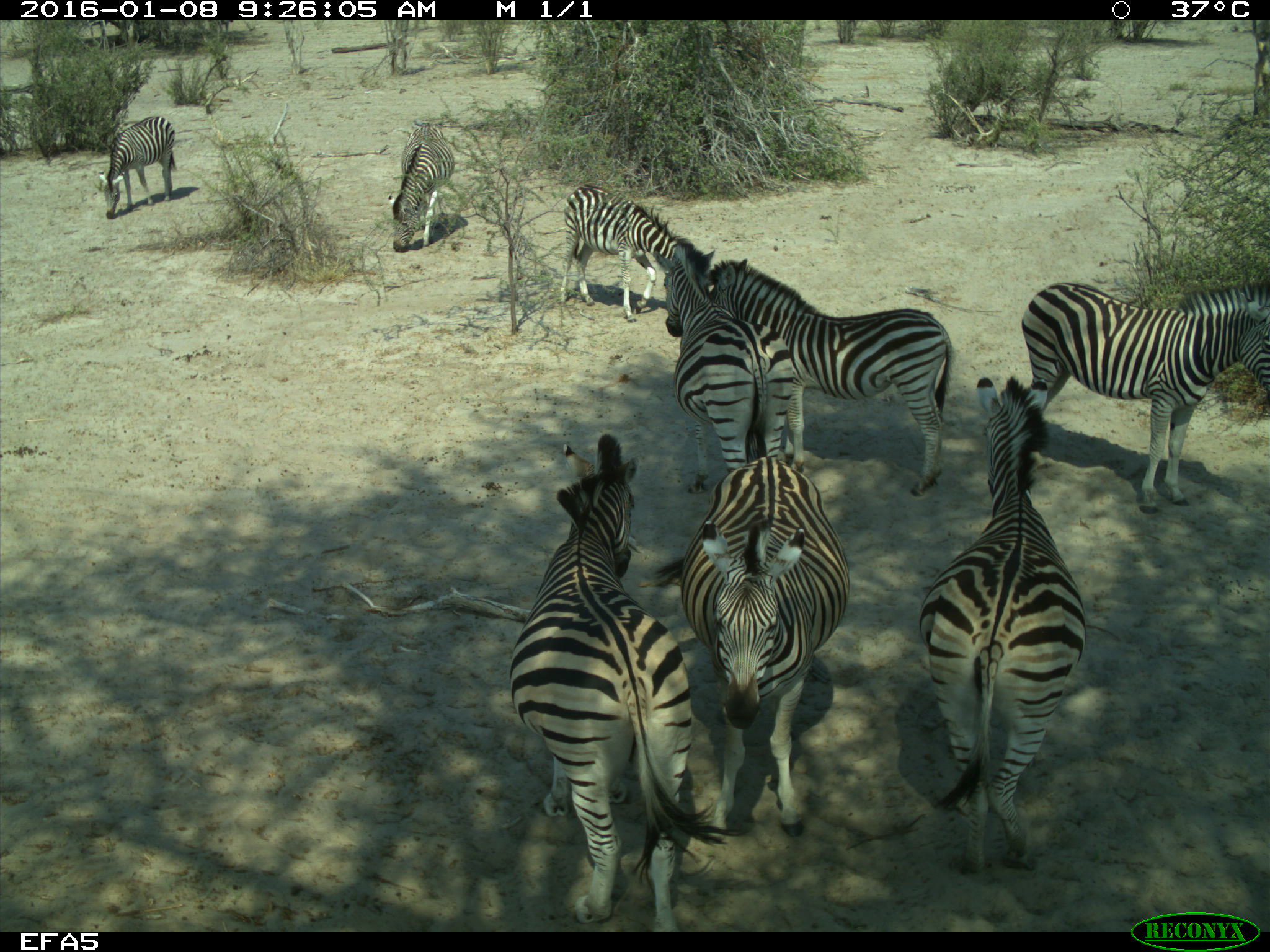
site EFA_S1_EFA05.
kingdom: Animalia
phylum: Chordata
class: Mammalia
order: Perissodactyla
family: Equidae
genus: Equus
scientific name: Equus quagga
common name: plains zebra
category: zebraplains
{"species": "zebraplains (plains zebra) (Equus quagga)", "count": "9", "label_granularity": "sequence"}